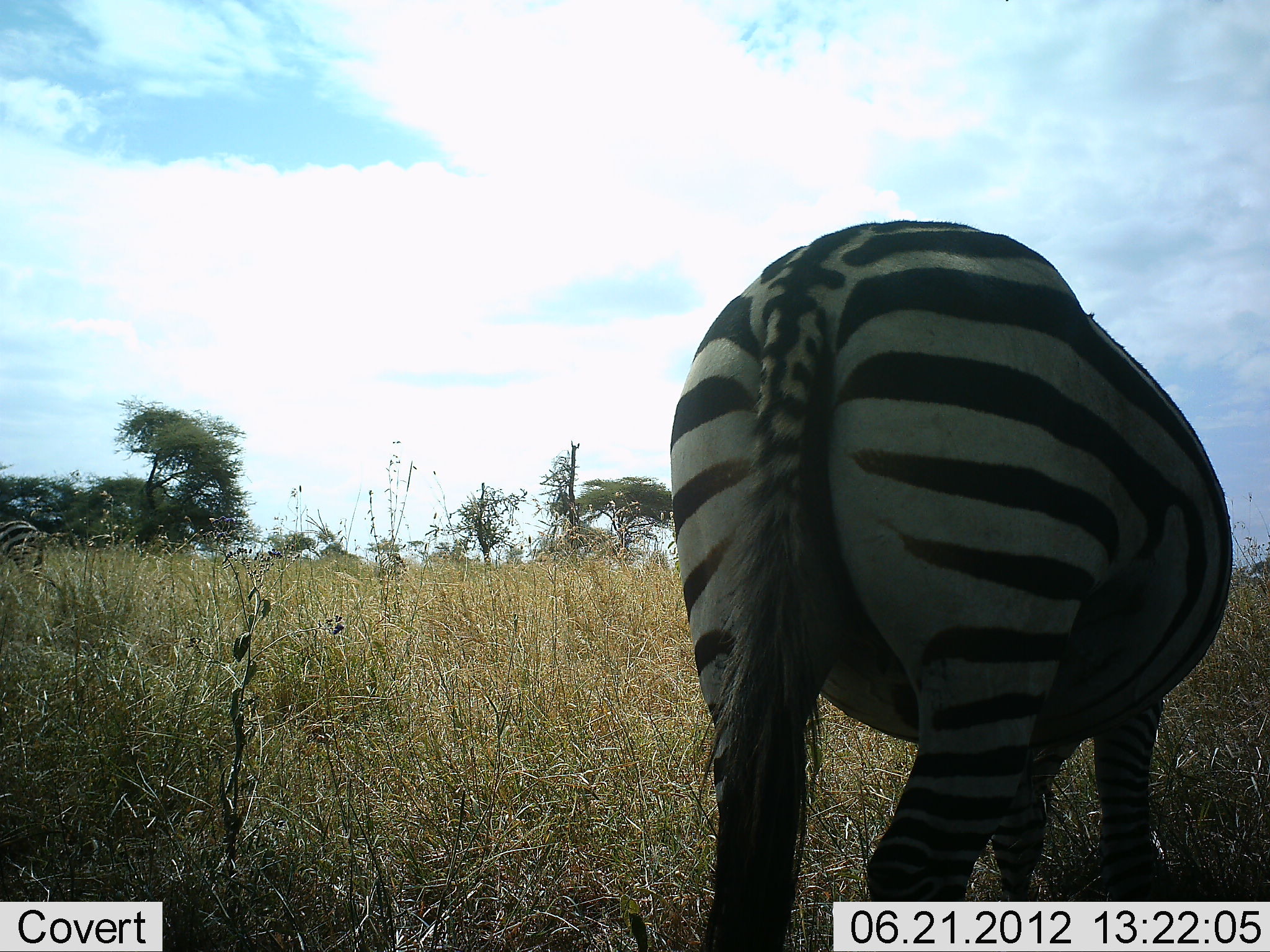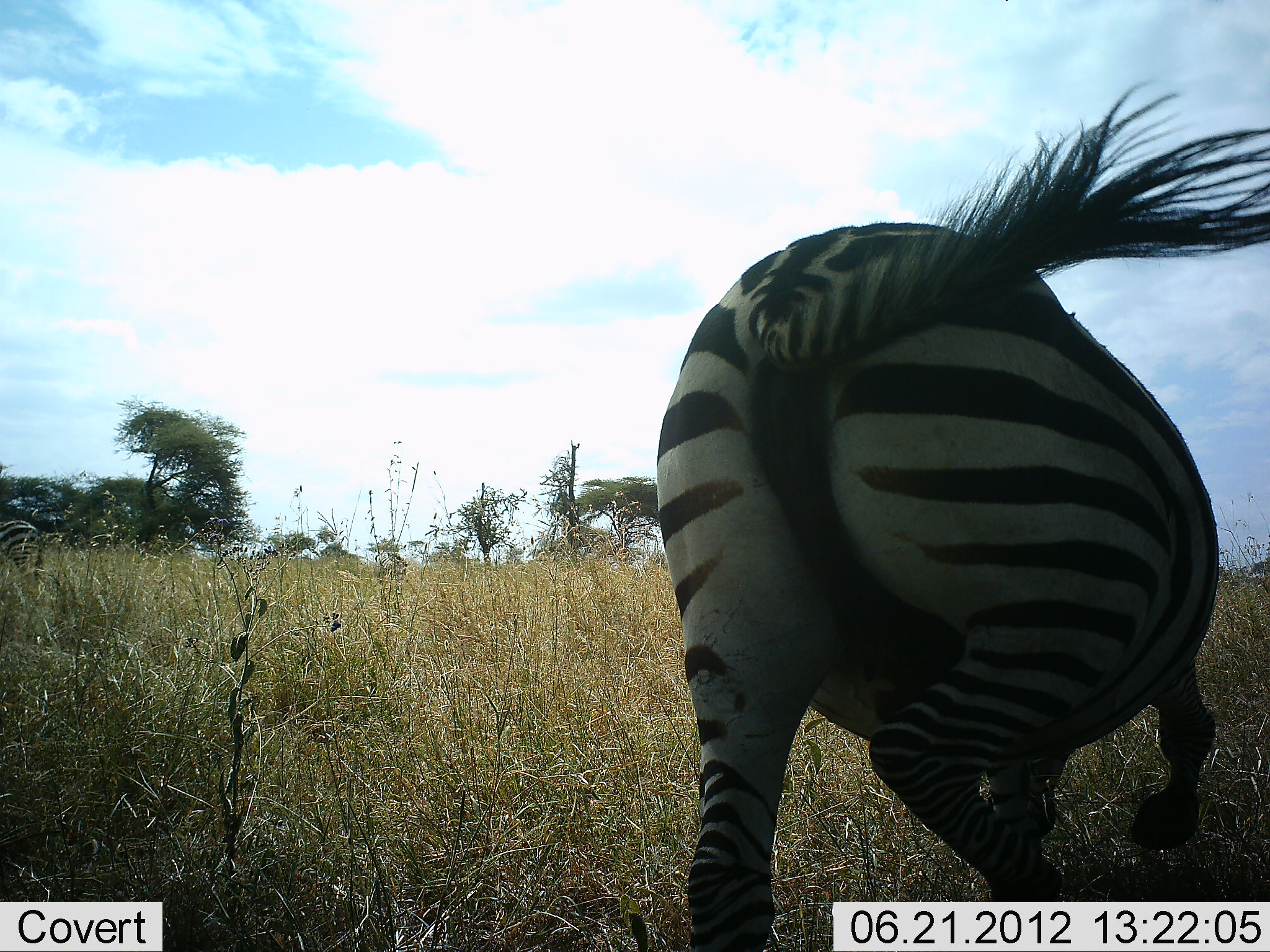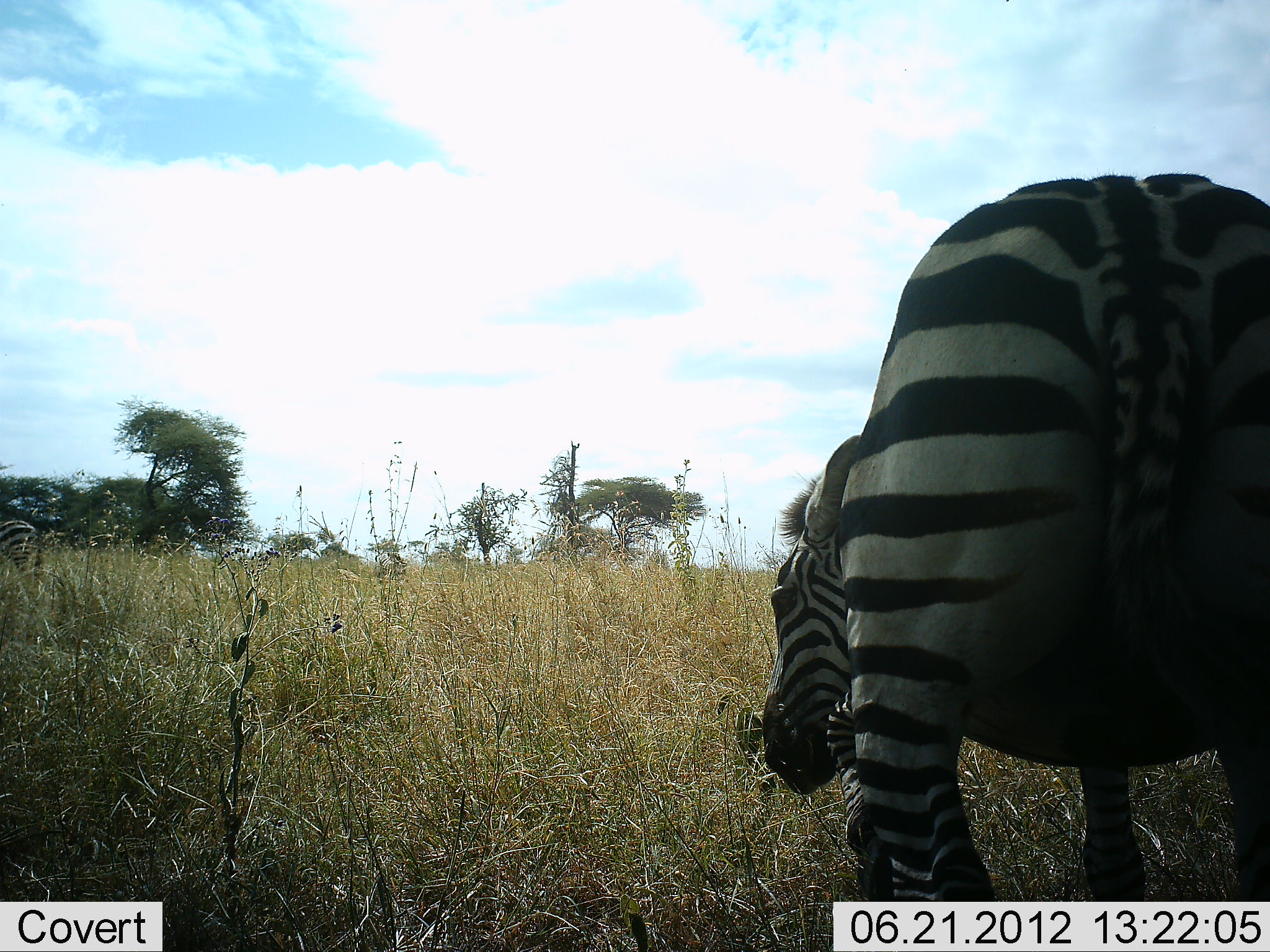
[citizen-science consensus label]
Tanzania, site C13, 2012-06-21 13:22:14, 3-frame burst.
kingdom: Animalia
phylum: Chordata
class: Mammalia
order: Perissodactyla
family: Equidae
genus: Equus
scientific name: Equus quagga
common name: plains zebra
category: zebra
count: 1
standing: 30%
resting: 0%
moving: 70%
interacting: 10%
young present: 0%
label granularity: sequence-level